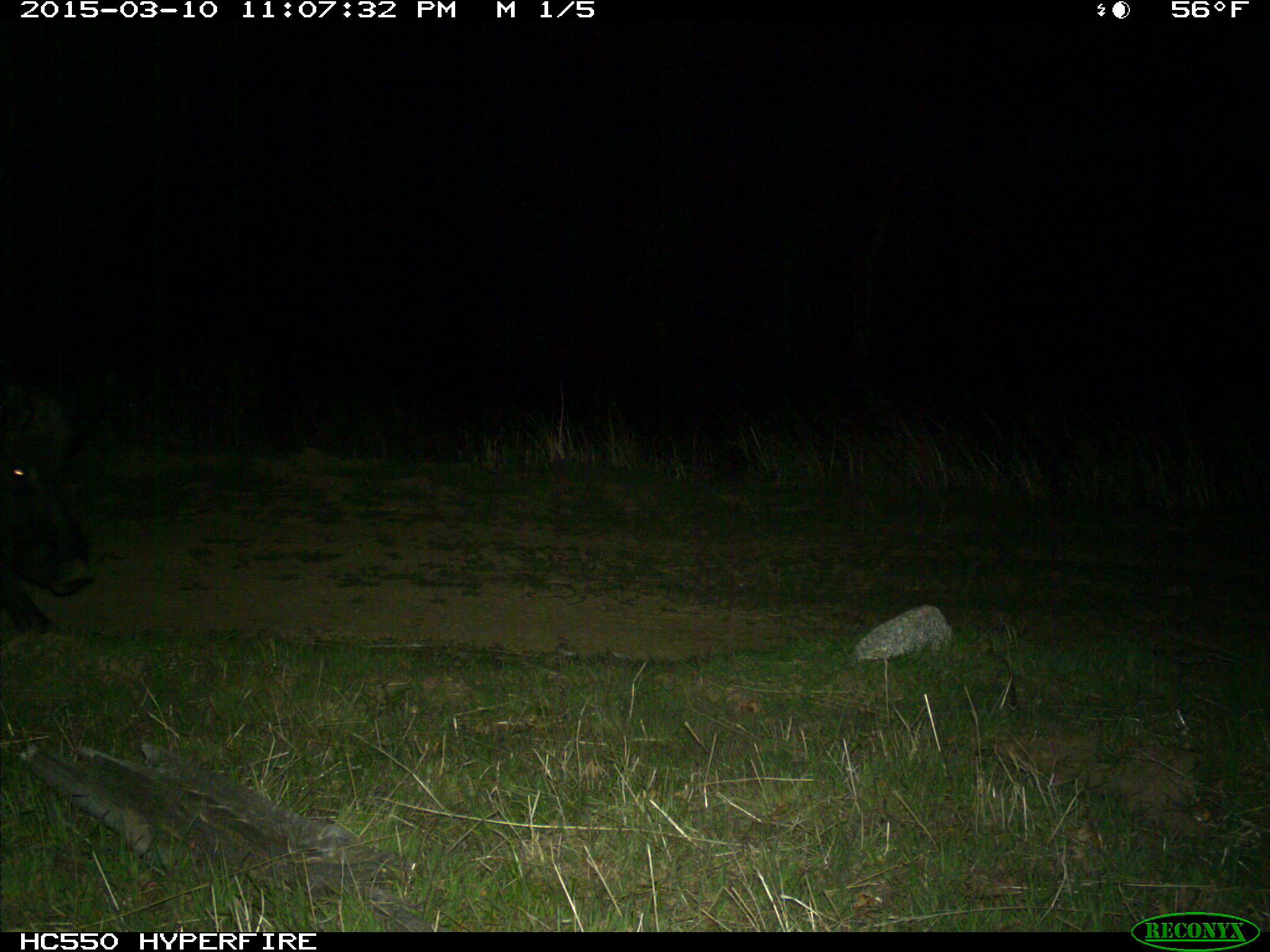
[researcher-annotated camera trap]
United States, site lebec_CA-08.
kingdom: Animalia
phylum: Chordata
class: Mammalia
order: Artiodactyla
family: Suidae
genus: Sus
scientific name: Sus scrofa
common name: wild boar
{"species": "Sus scrofa (wild boar)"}